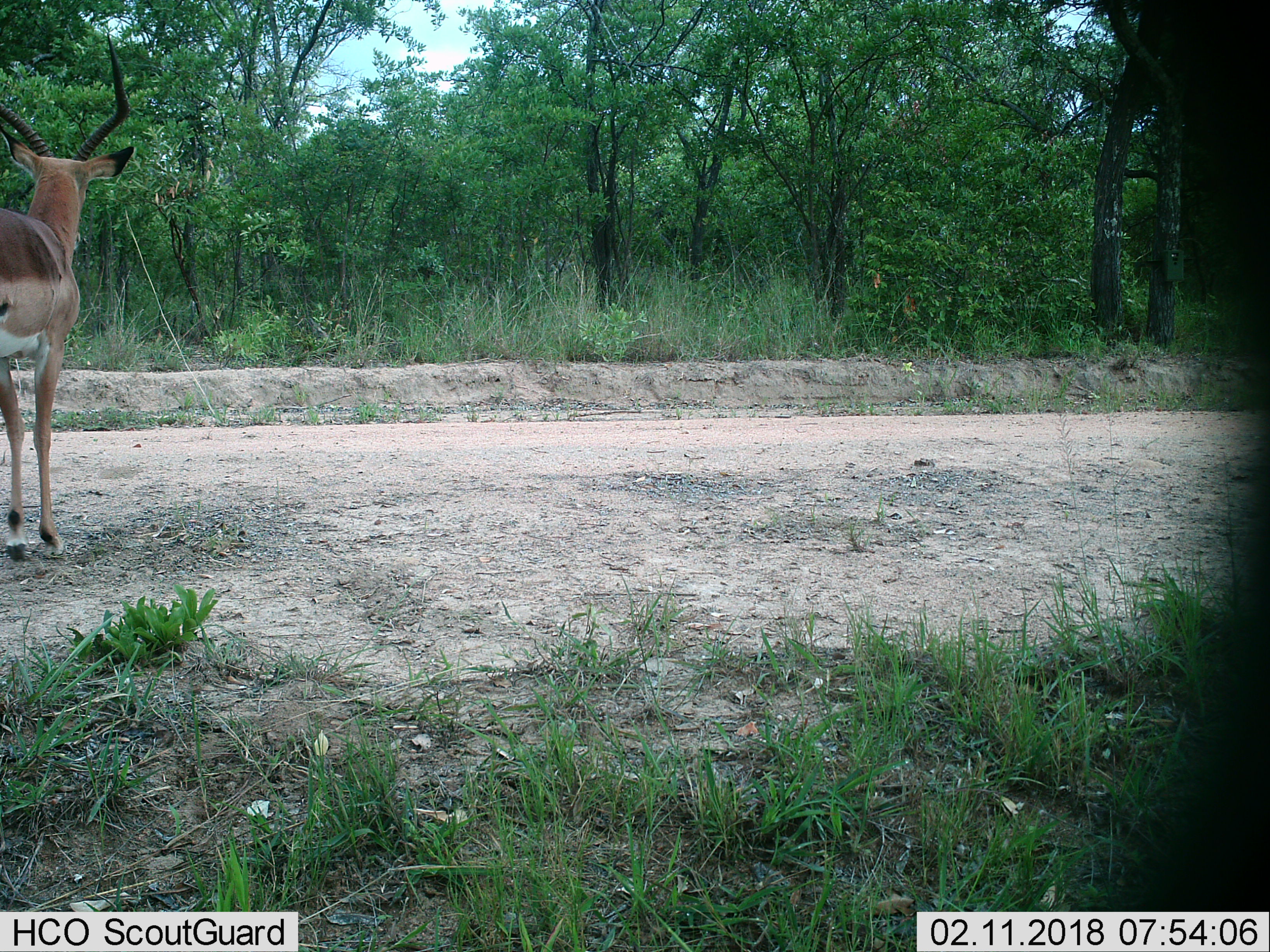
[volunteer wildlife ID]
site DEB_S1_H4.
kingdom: Animalia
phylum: Chordata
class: Mammalia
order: Artiodactyla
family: Bovidae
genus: Aepyceros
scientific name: Aepyceros melampus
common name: impala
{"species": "impala (Aepyceros melampus)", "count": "1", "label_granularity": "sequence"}